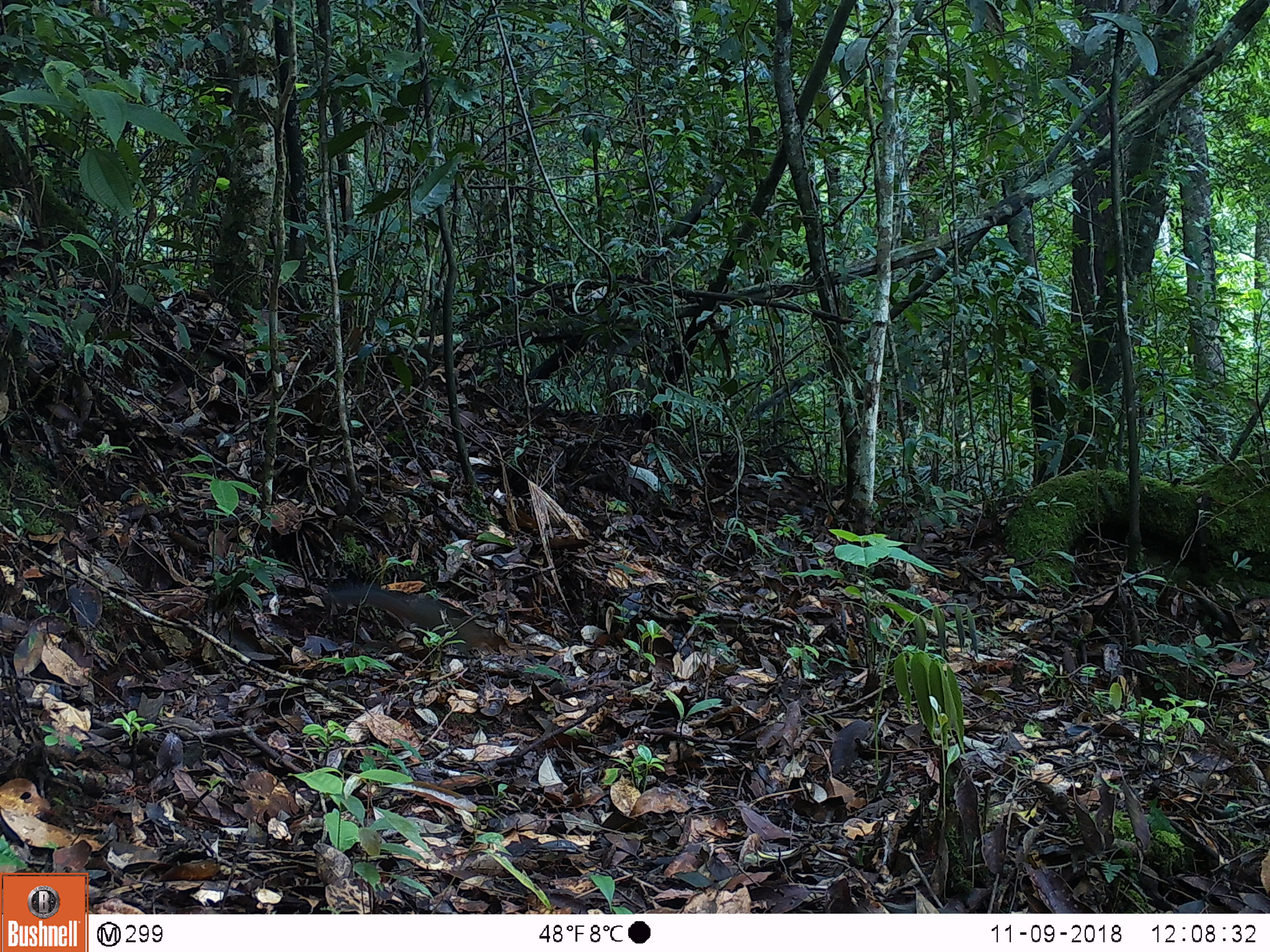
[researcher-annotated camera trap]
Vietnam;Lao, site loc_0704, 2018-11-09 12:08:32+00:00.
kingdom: Animalia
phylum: Chordata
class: Mammalia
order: Rodentia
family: Sciuridae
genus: Dremomys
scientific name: Dremomys rufigenis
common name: red-cheeked squirrel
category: red cheeked squirrel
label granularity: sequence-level